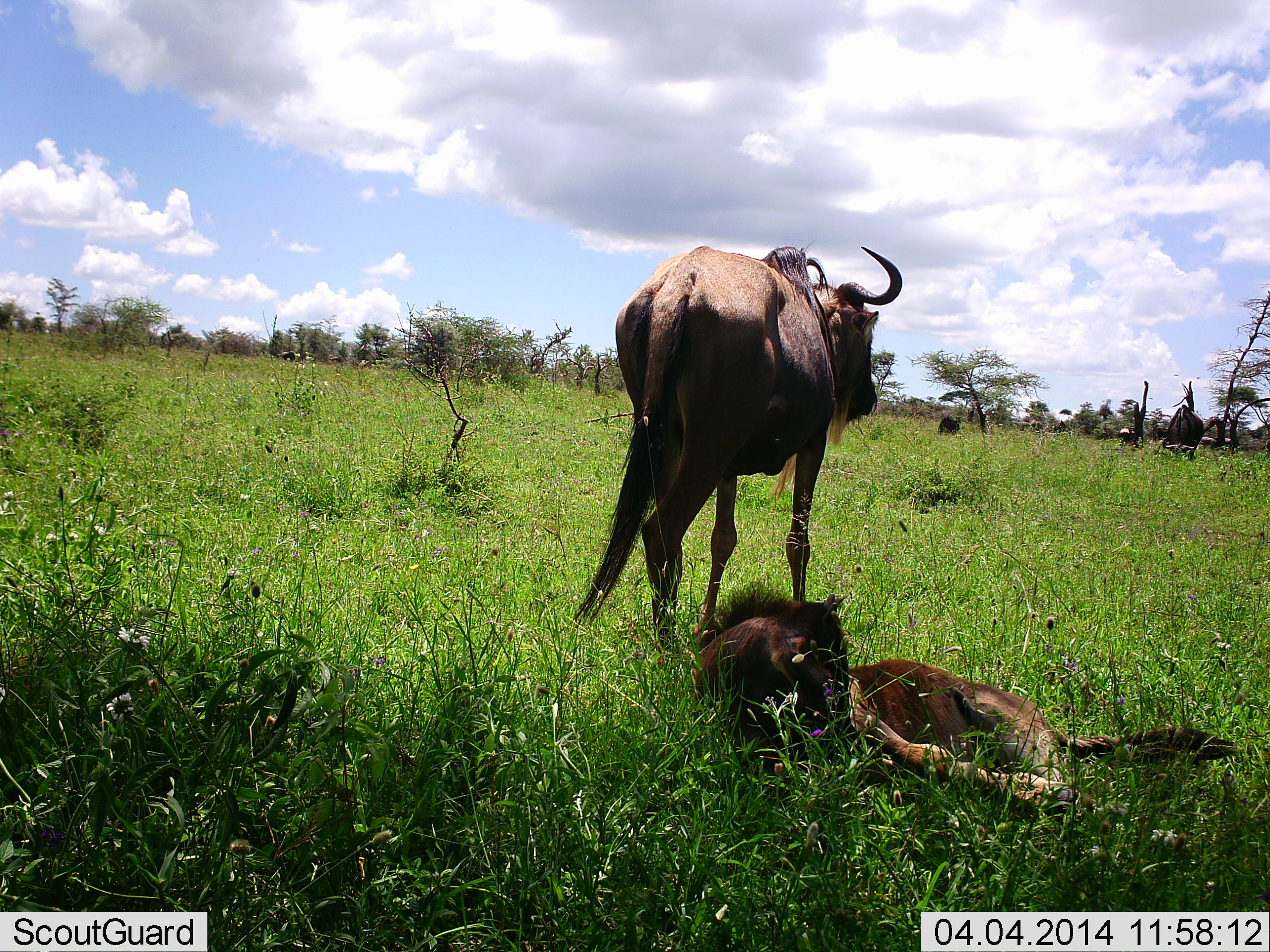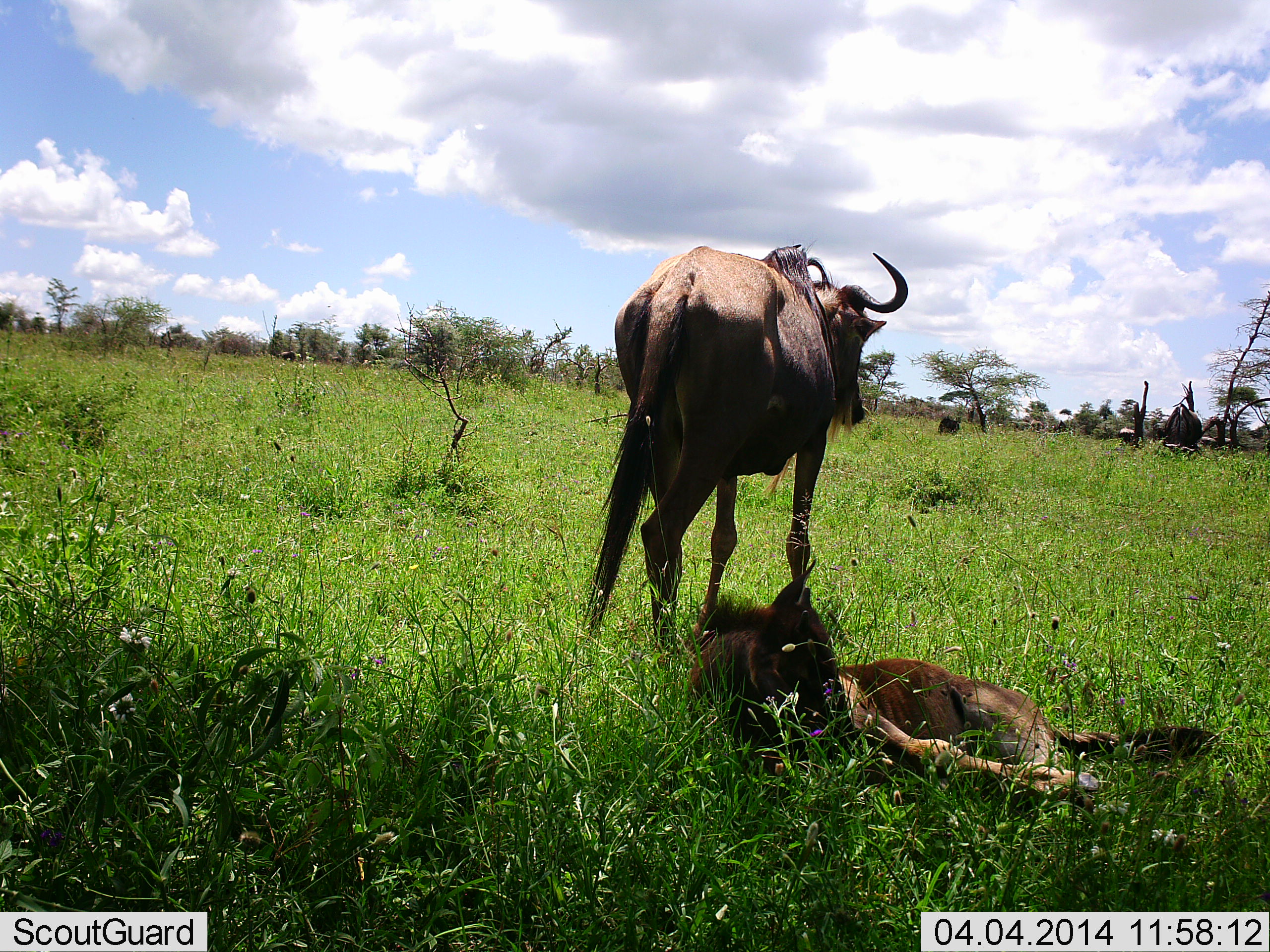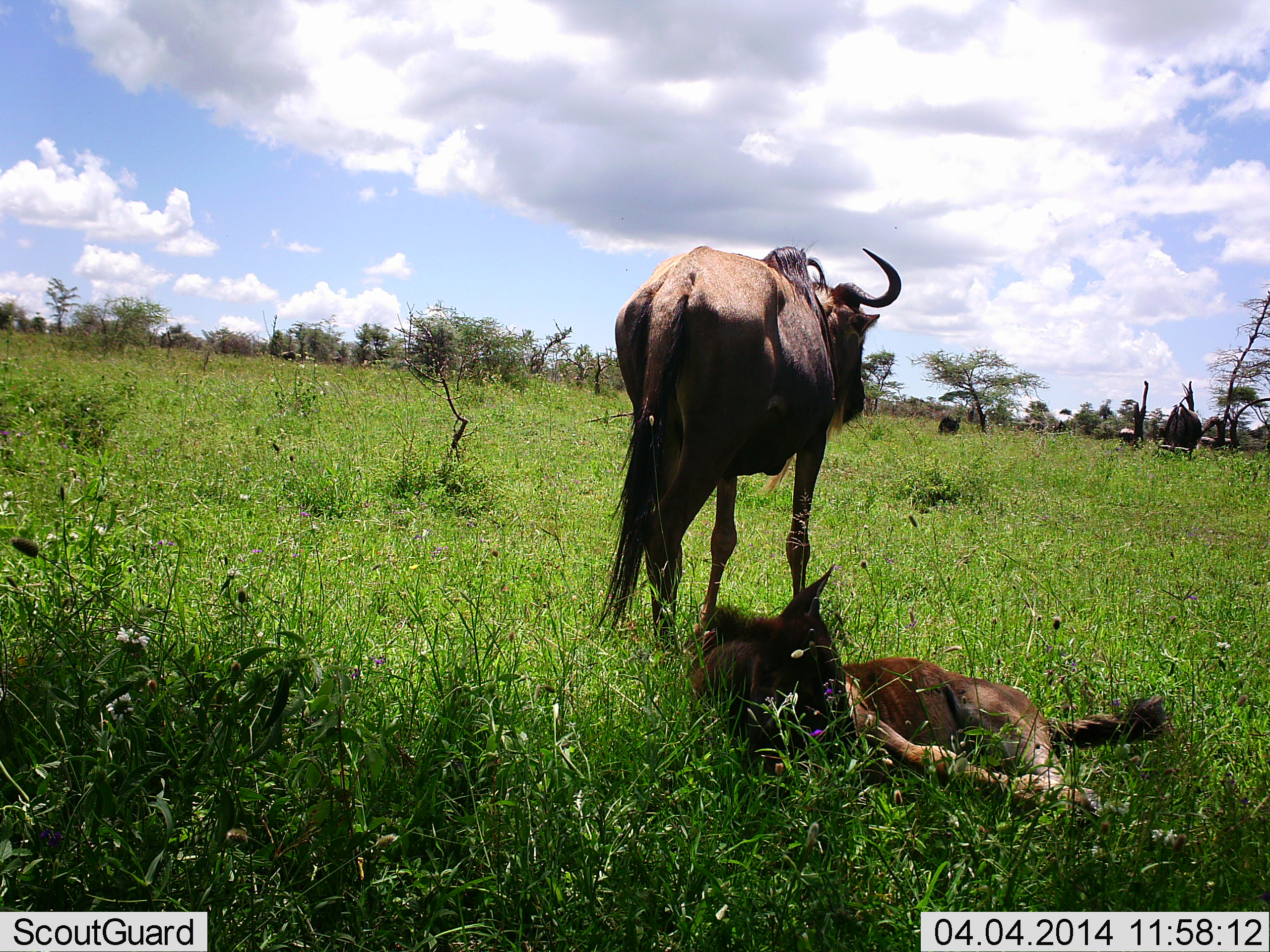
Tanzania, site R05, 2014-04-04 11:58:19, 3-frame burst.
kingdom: Animalia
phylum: Chordata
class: Mammalia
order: Artiodactyla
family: Bovidae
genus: Connochaetes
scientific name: Connochaetes taurinus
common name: blue wildebeest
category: wildebeest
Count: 2.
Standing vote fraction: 90%.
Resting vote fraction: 100%.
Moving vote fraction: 0%.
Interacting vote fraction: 0%.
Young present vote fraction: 30%.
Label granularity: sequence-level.